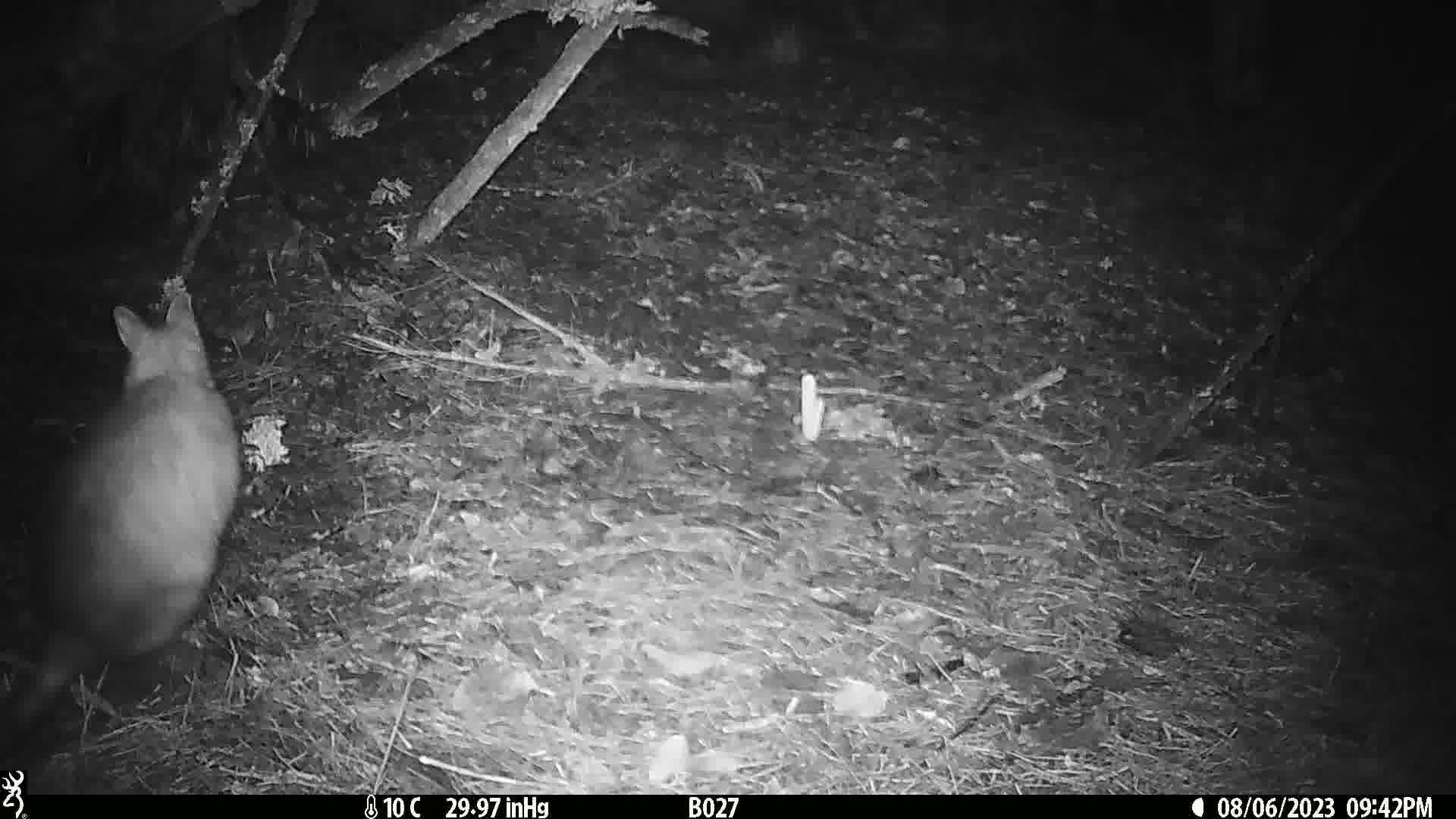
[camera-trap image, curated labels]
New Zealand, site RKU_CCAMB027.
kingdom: Animalia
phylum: Chordata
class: Mammalia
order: Diprotodontia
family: Phalangeridae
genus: Trichosurus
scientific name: Trichosurus vulpecula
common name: common brushtail possum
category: possum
Possum (common brushtail possum) (Trichosurus vulpecula).